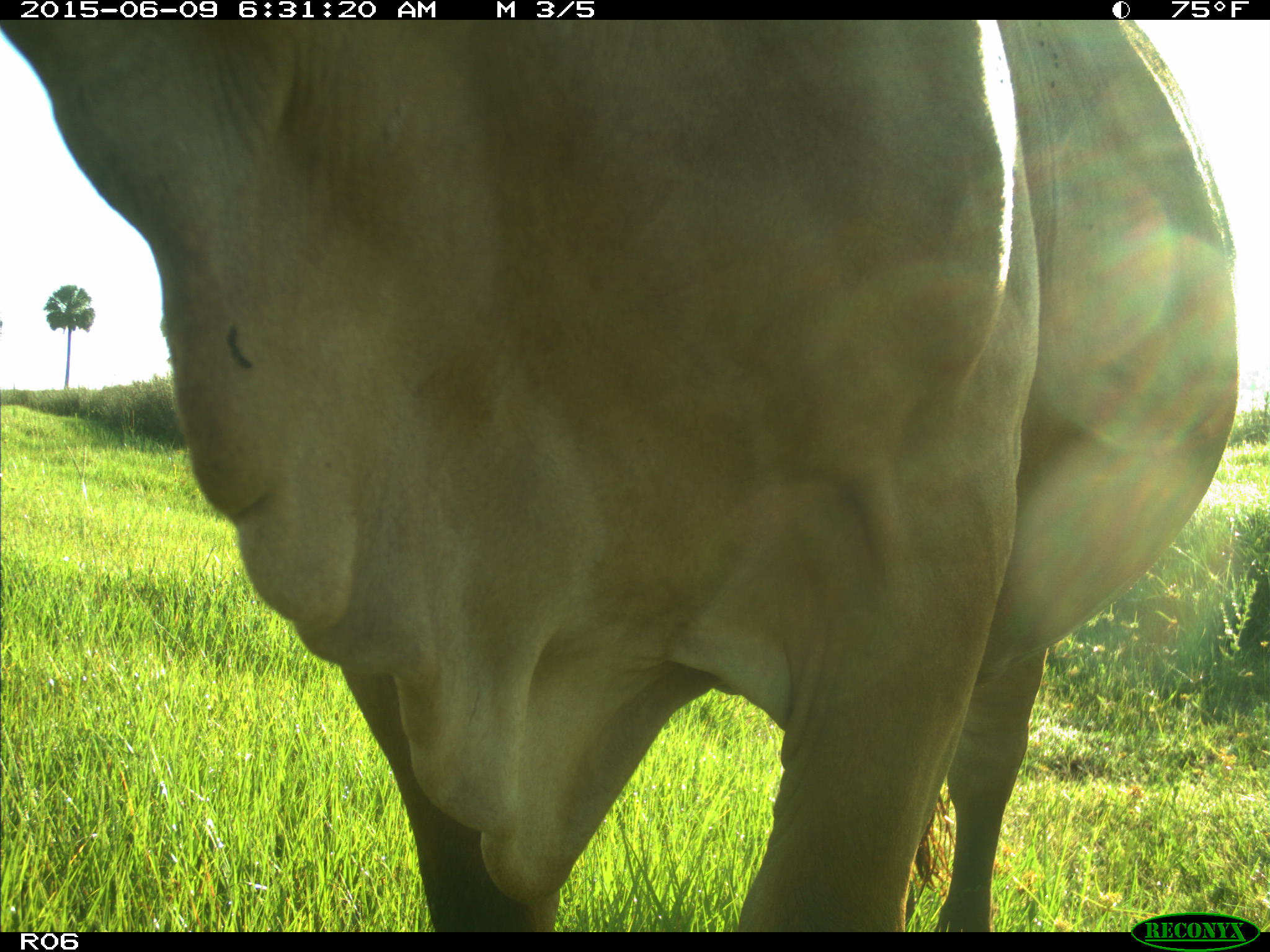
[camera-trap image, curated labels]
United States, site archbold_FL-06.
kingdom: Animalia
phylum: Chordata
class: Mammalia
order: Artiodactyla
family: Bovidae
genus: Bos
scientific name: Bos taurus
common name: domestic cow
Bos taurus (domestic cow).